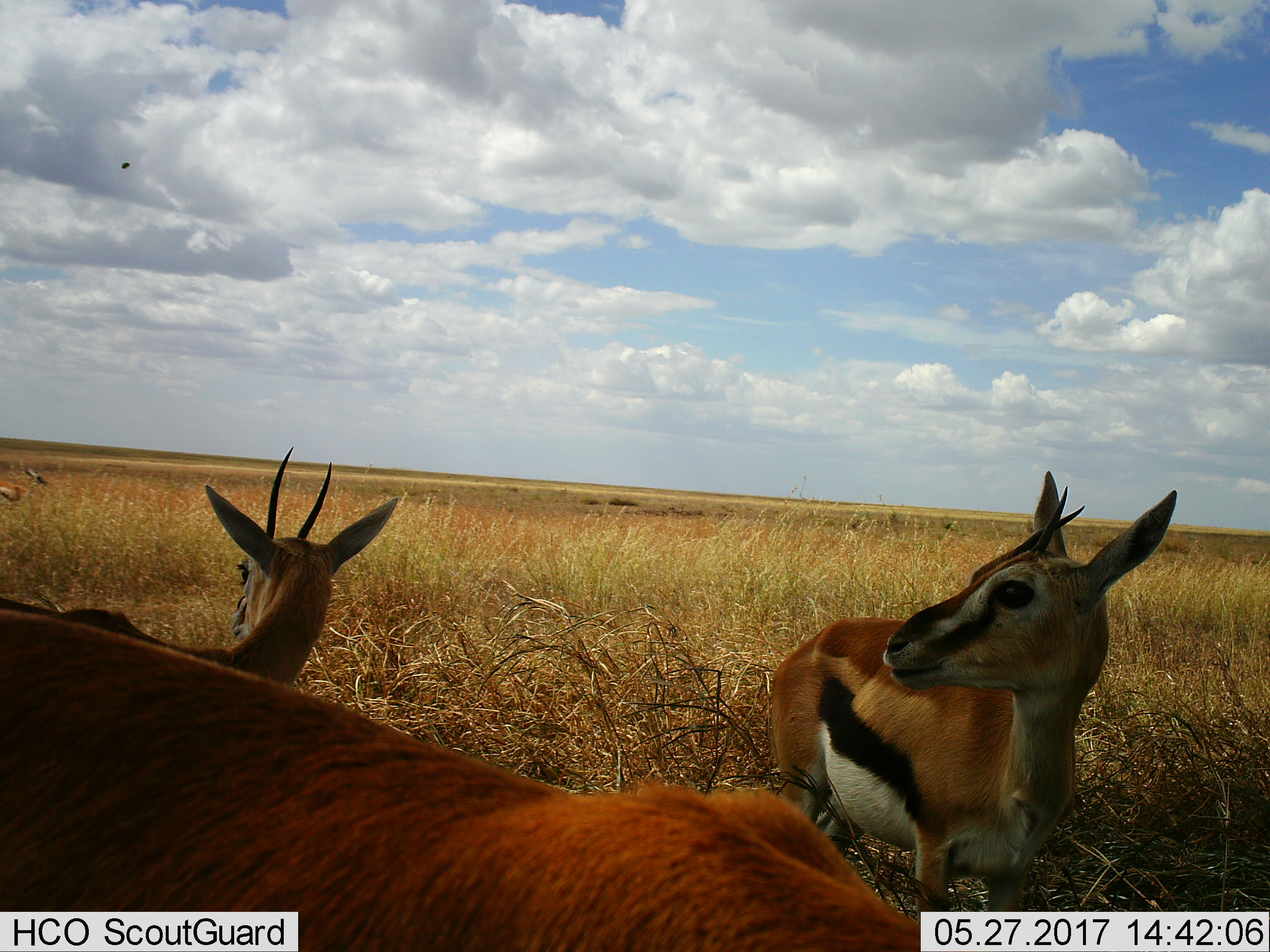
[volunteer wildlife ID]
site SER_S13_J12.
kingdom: Animalia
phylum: Chordata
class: Mammalia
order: Artiodactyla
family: Bovidae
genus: Eudorcas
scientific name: Eudorcas thomsonii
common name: thomson's gazelle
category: gazellethomsons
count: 4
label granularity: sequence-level